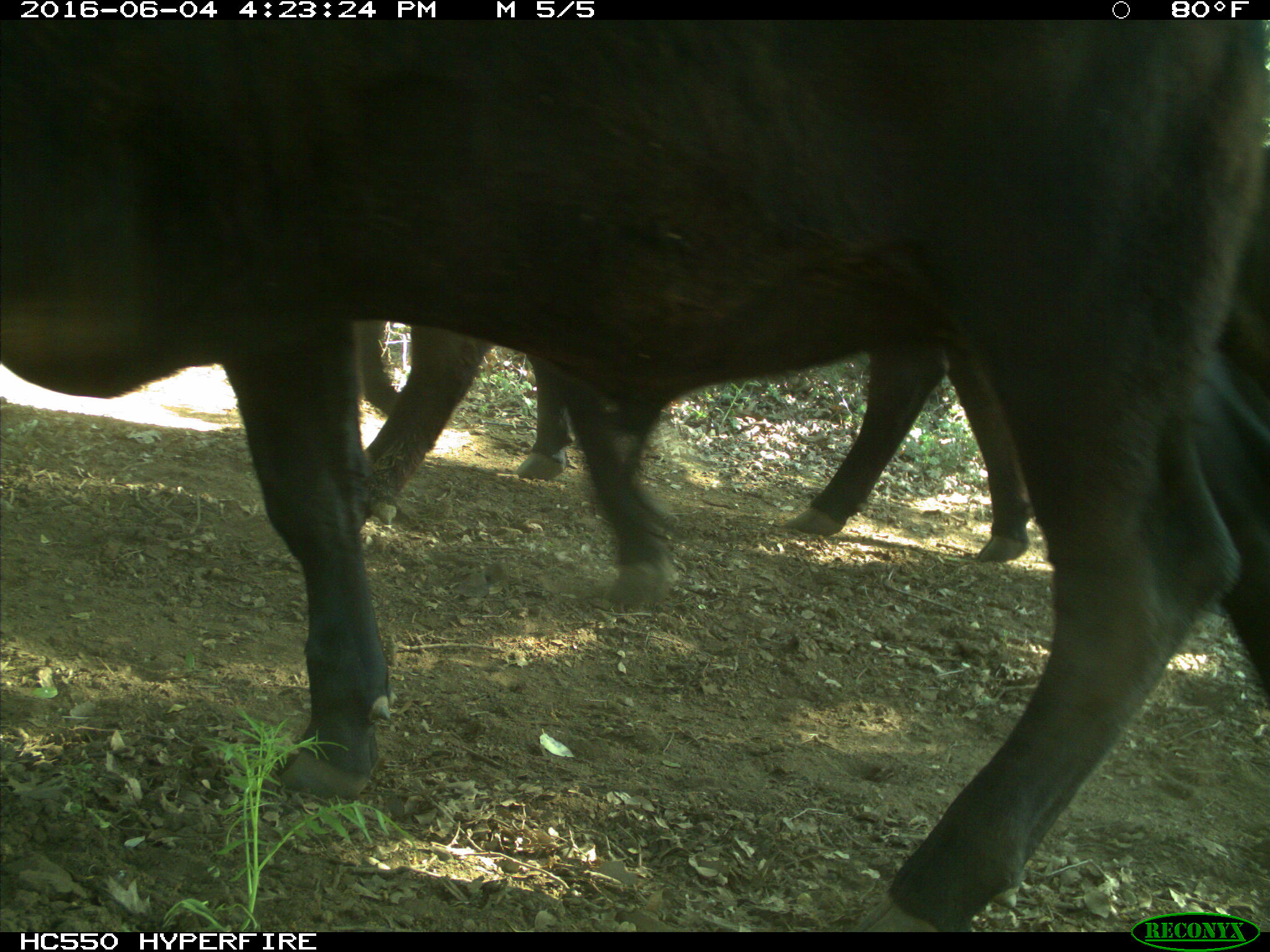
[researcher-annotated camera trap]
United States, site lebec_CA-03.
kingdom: Animalia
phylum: Chordata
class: Mammalia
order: Artiodactyla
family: Bovidae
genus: Bos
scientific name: Bos taurus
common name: domestic cow